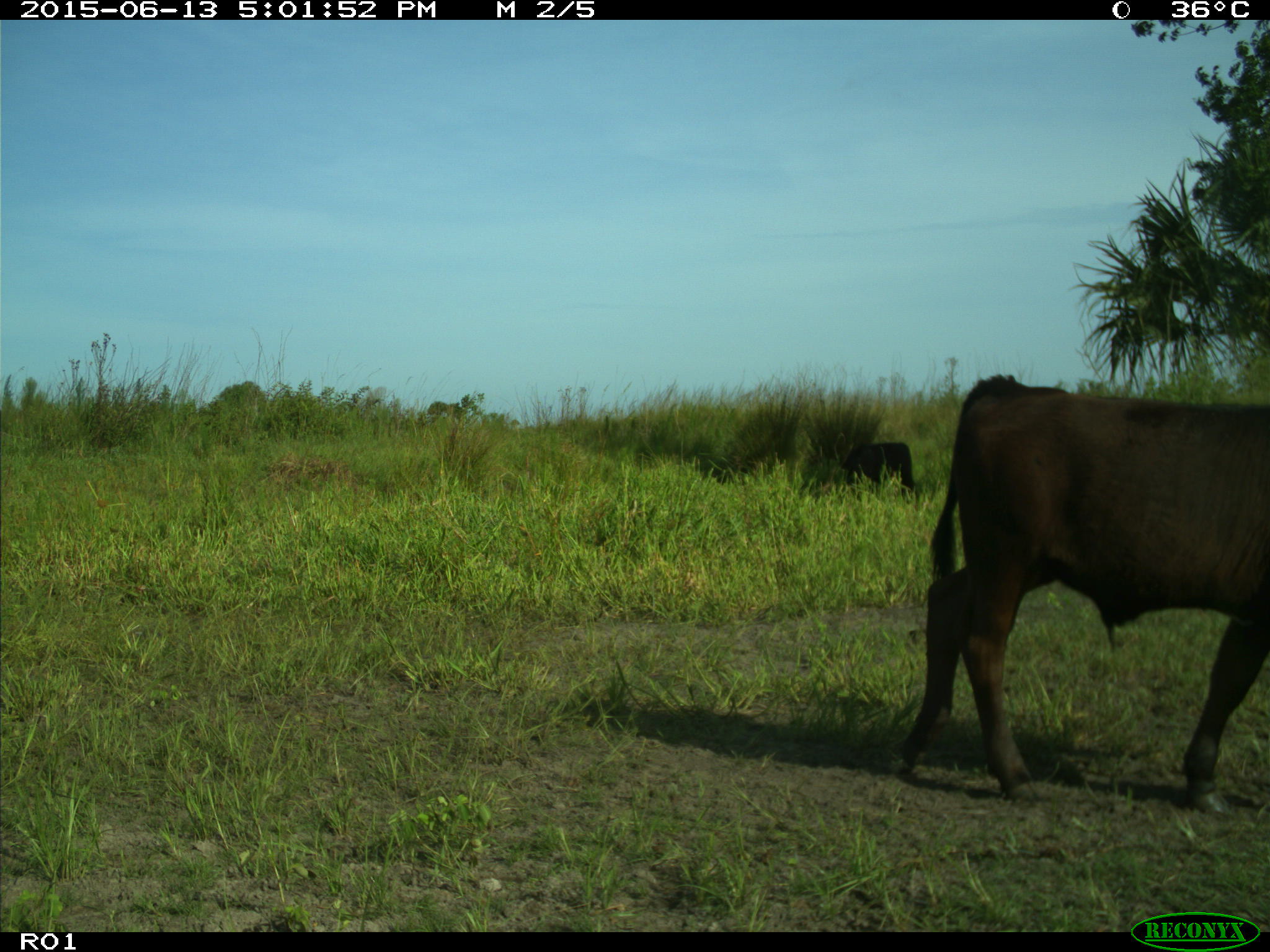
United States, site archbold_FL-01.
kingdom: Animalia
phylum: Chordata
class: Mammalia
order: Artiodactyla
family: Bovidae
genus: Bos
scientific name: Bos taurus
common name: domestic cow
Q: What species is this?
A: Bos taurus (domestic cow).